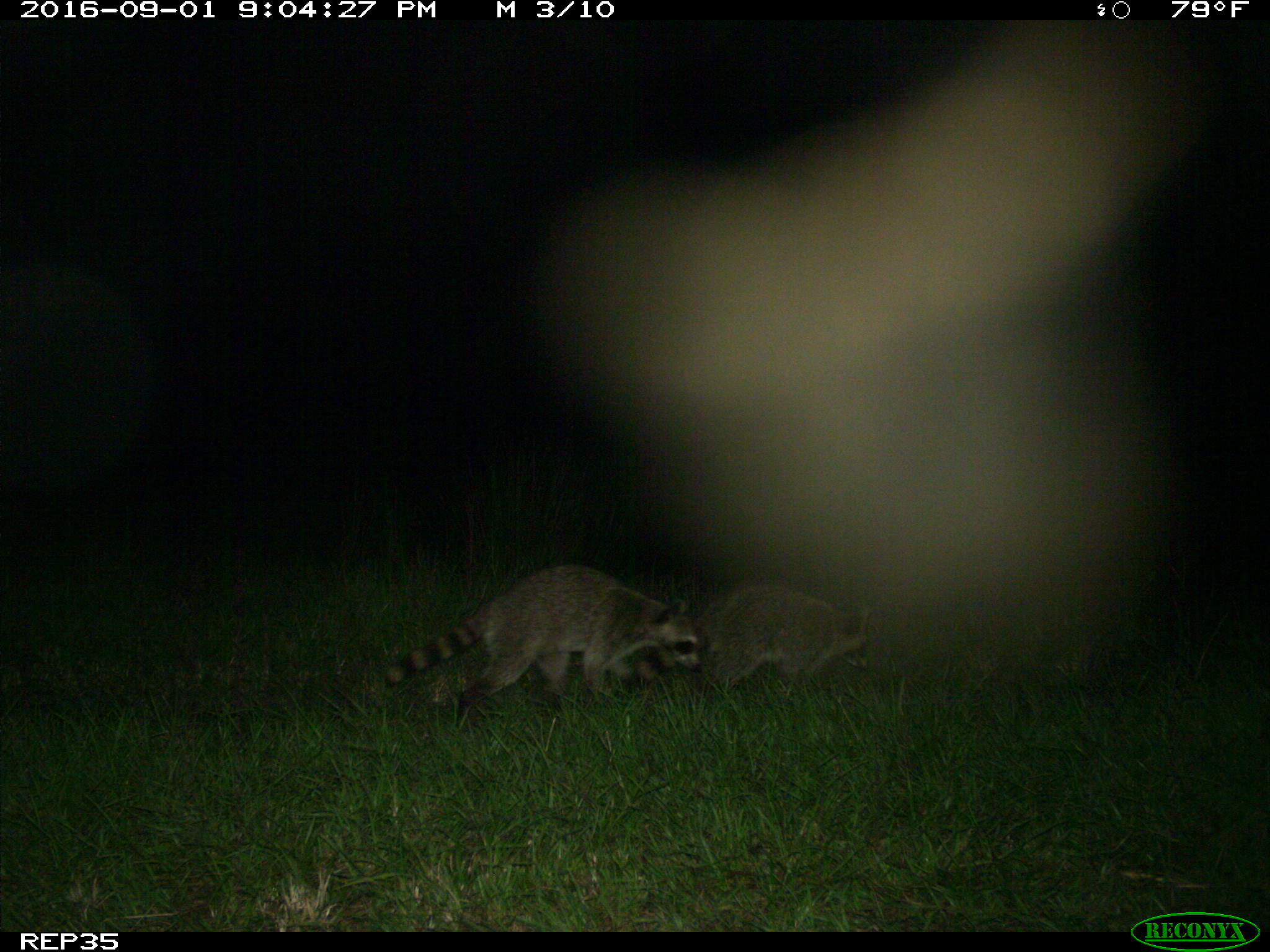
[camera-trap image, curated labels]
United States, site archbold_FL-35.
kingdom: Animalia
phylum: Chordata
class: Mammalia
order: Carnivora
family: Procyonidae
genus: Procyon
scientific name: Procyon lotor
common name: common raccoon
Procyon lotor (common raccoon).